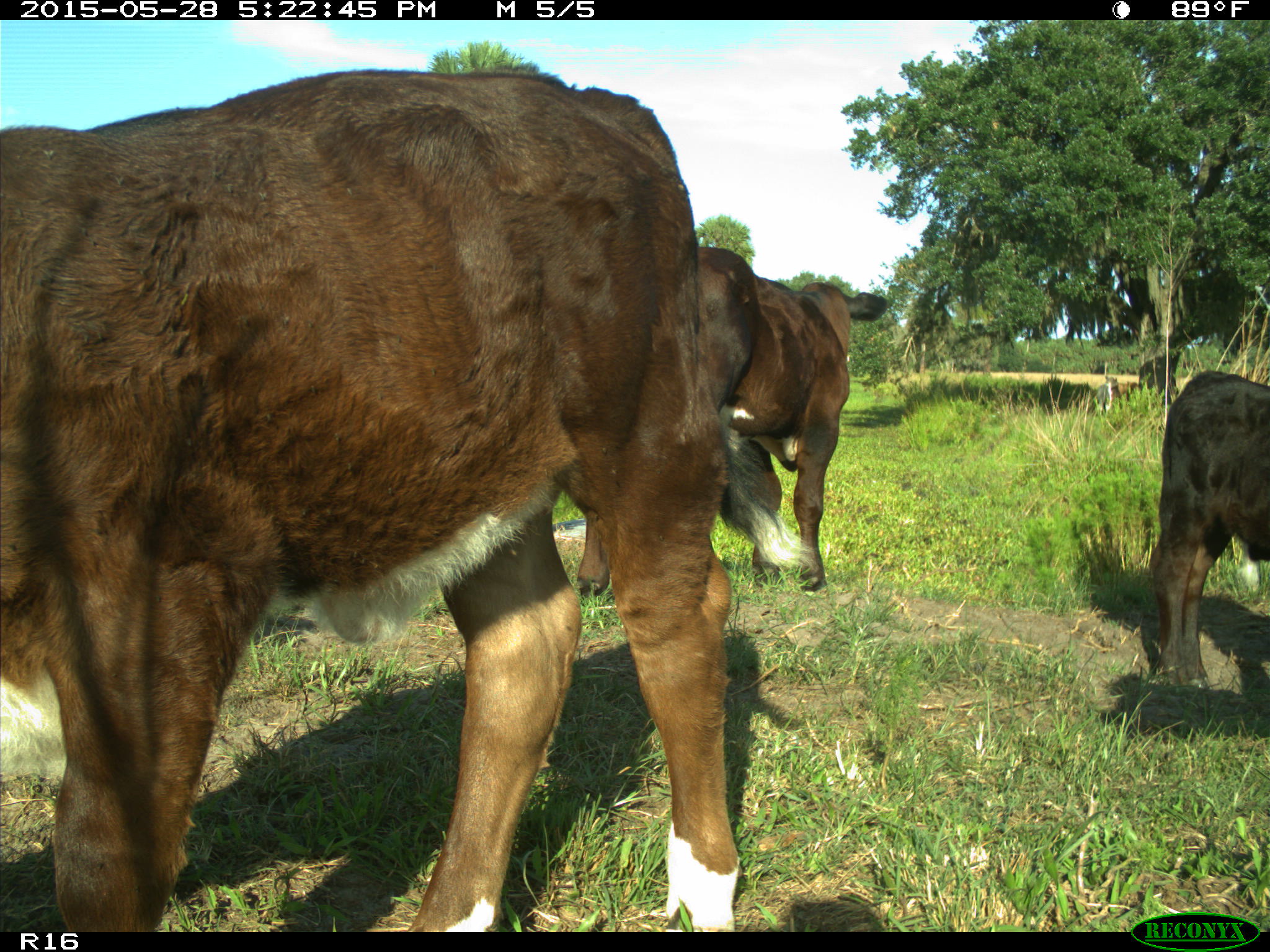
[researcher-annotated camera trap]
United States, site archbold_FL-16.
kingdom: Animalia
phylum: Chordata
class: Mammalia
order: Artiodactyla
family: Bovidae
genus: Bos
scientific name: Bos taurus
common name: domestic cow